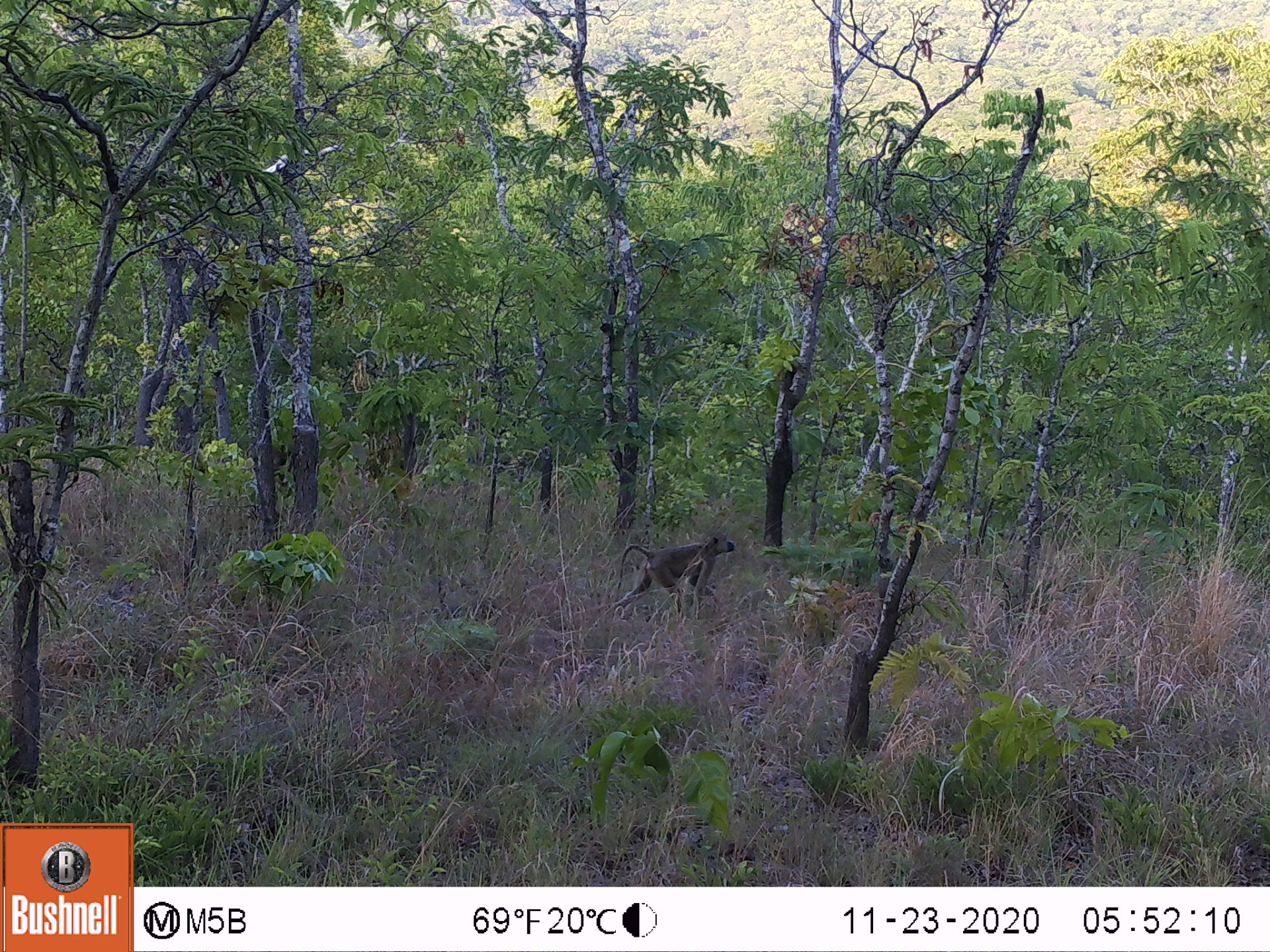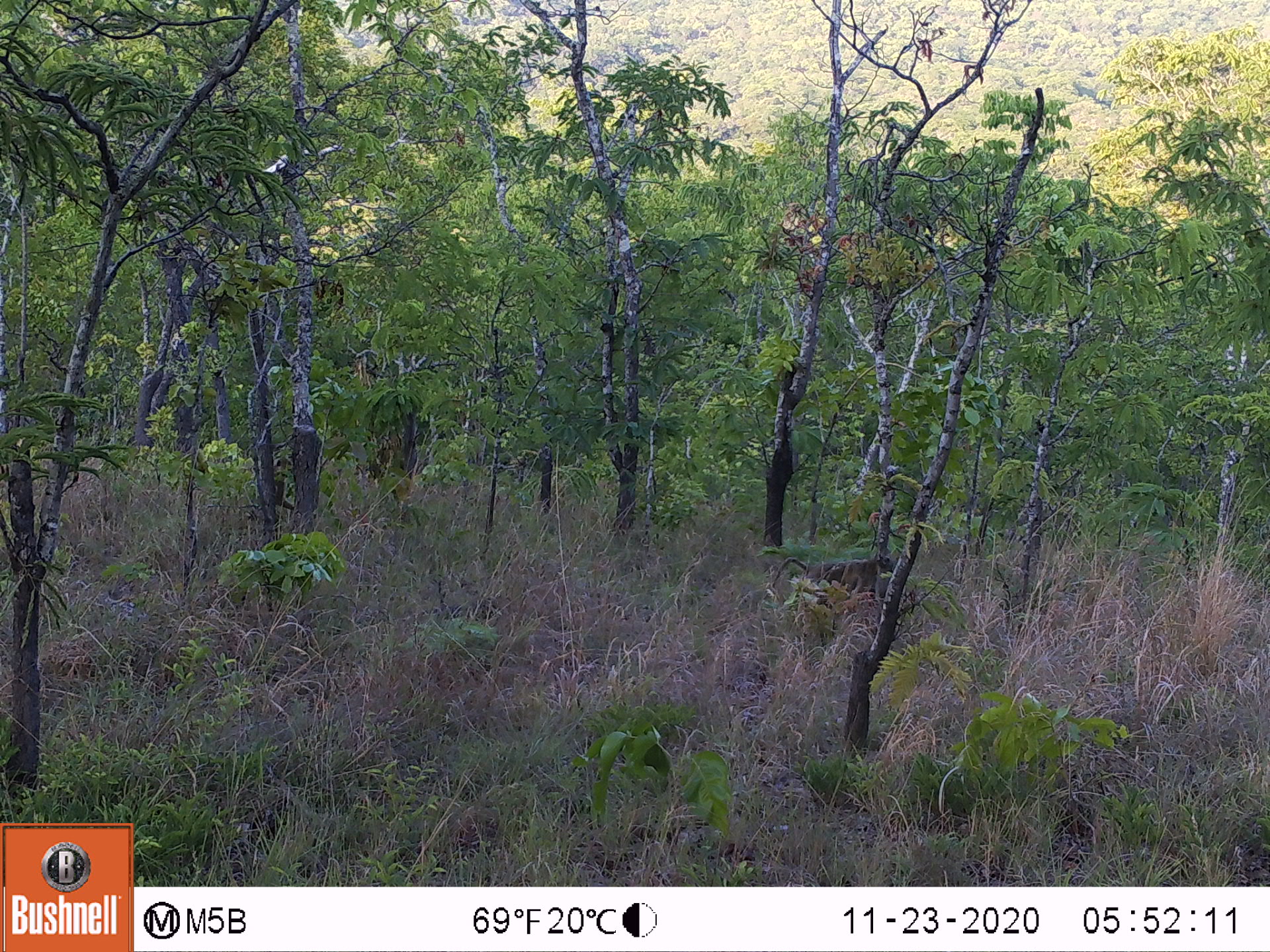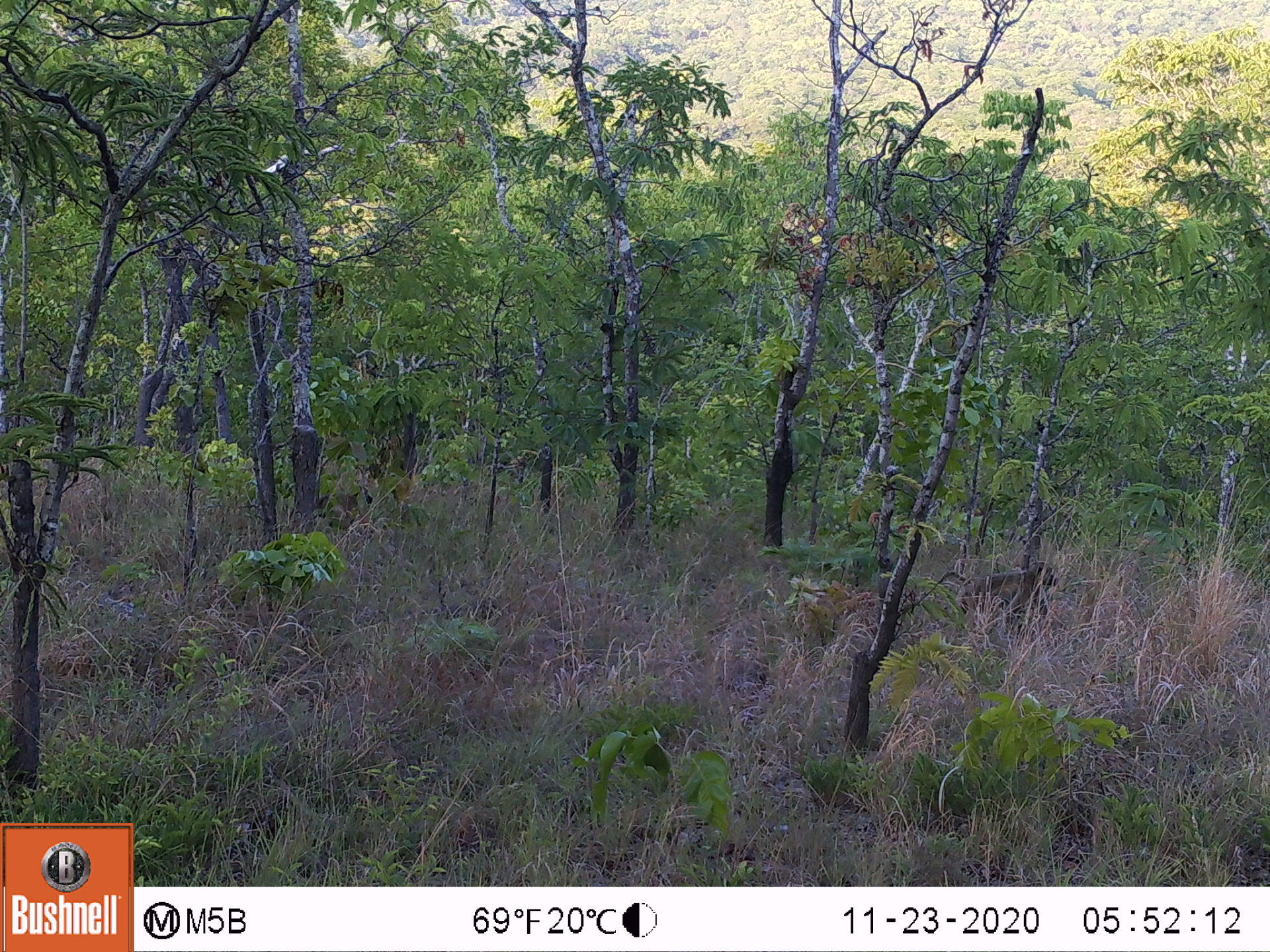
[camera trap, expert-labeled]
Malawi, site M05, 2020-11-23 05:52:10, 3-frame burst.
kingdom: Animalia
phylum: Chordata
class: Mammalia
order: Primates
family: Cercopithecidae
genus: Papio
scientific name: Papio cynocephalus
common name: yellow baboon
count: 1